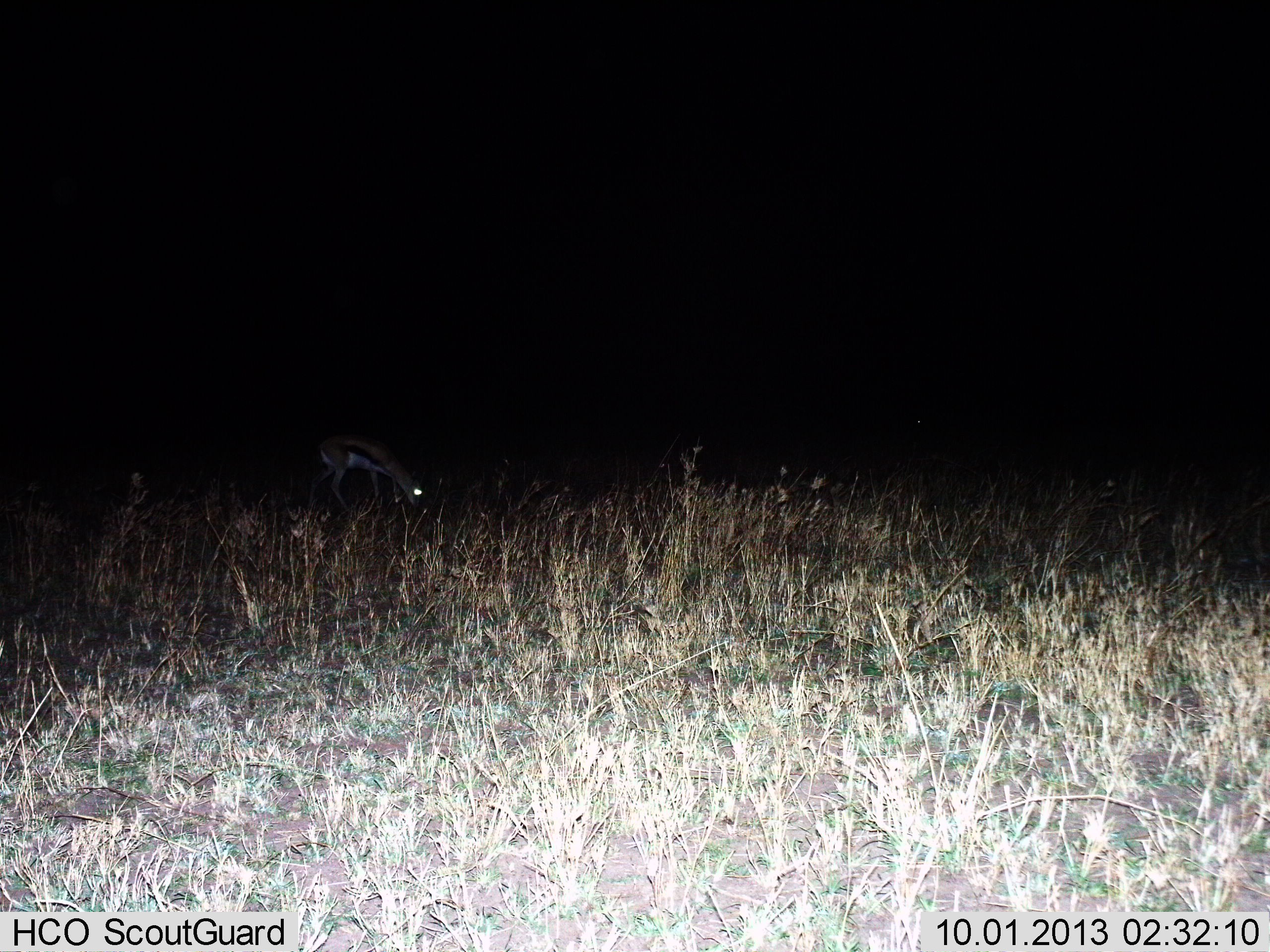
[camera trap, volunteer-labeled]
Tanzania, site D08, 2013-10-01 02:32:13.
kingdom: Animalia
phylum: Chordata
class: Mammalia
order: Artiodactyla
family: Bovidae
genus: Eudorcas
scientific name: Eudorcas thomsonii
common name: thomson's gazelle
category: gazellethomsons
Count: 1.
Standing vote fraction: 10%.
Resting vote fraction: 0%.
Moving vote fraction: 0%.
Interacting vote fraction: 0%.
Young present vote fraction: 10%.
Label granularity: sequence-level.